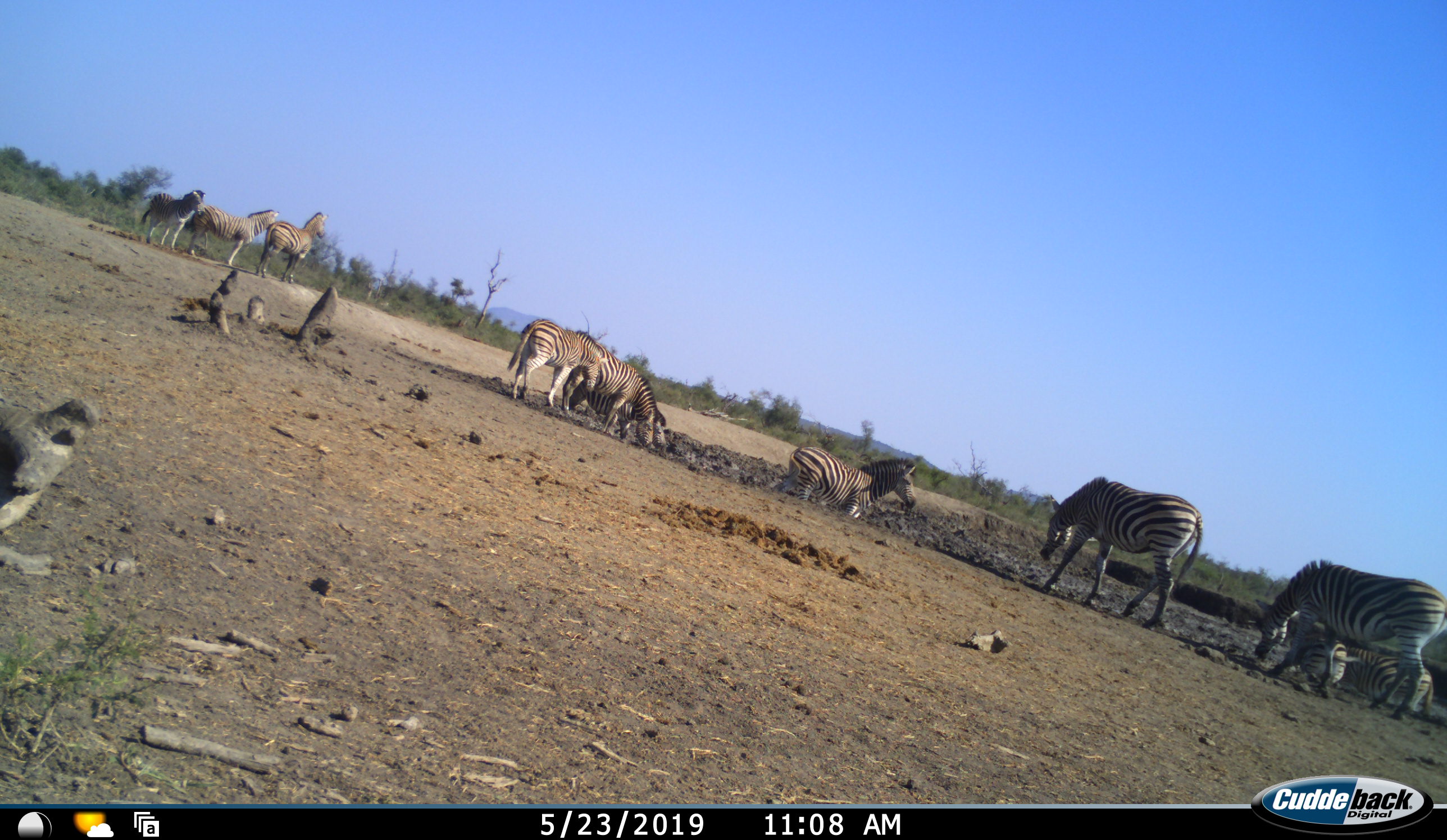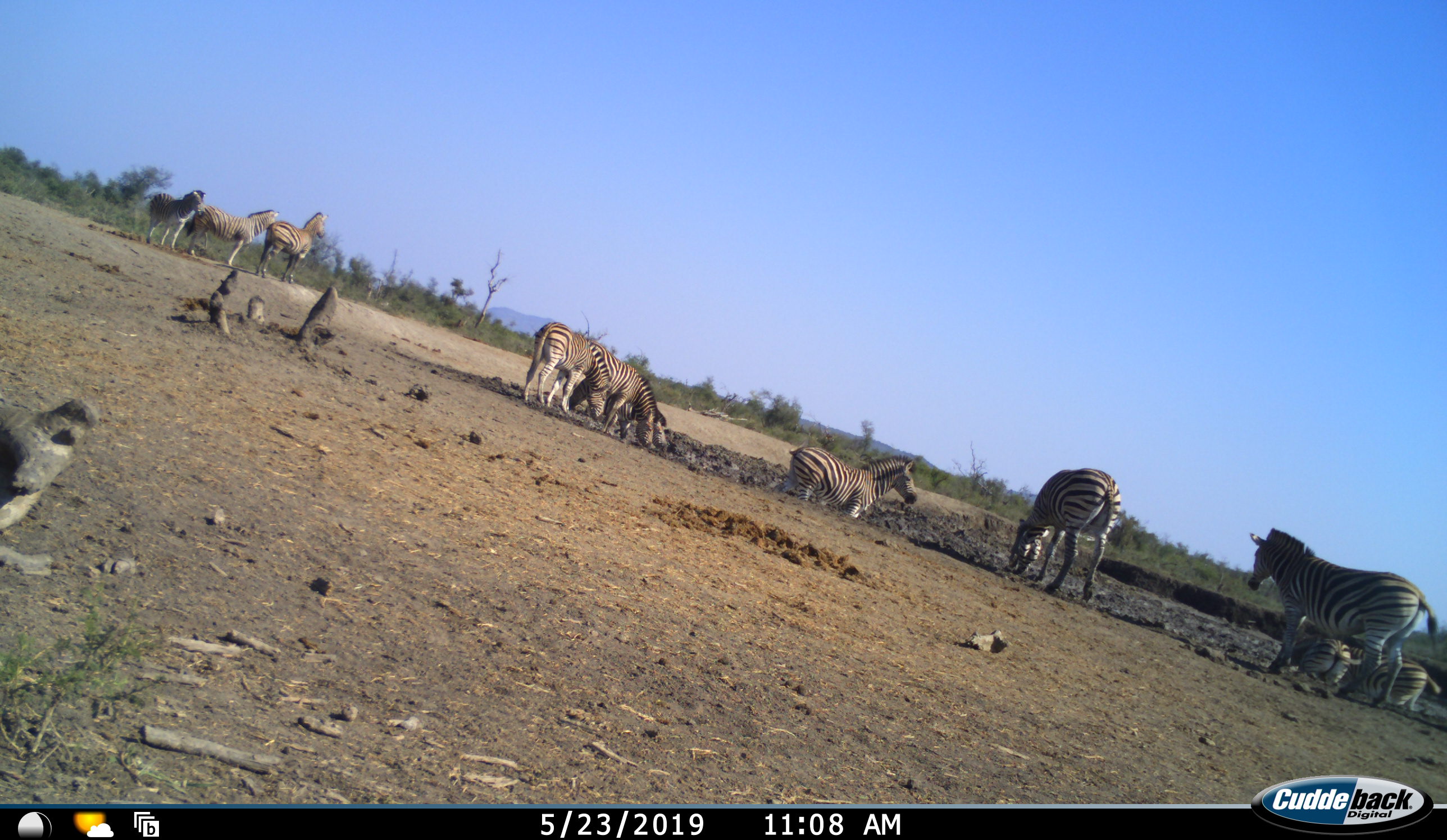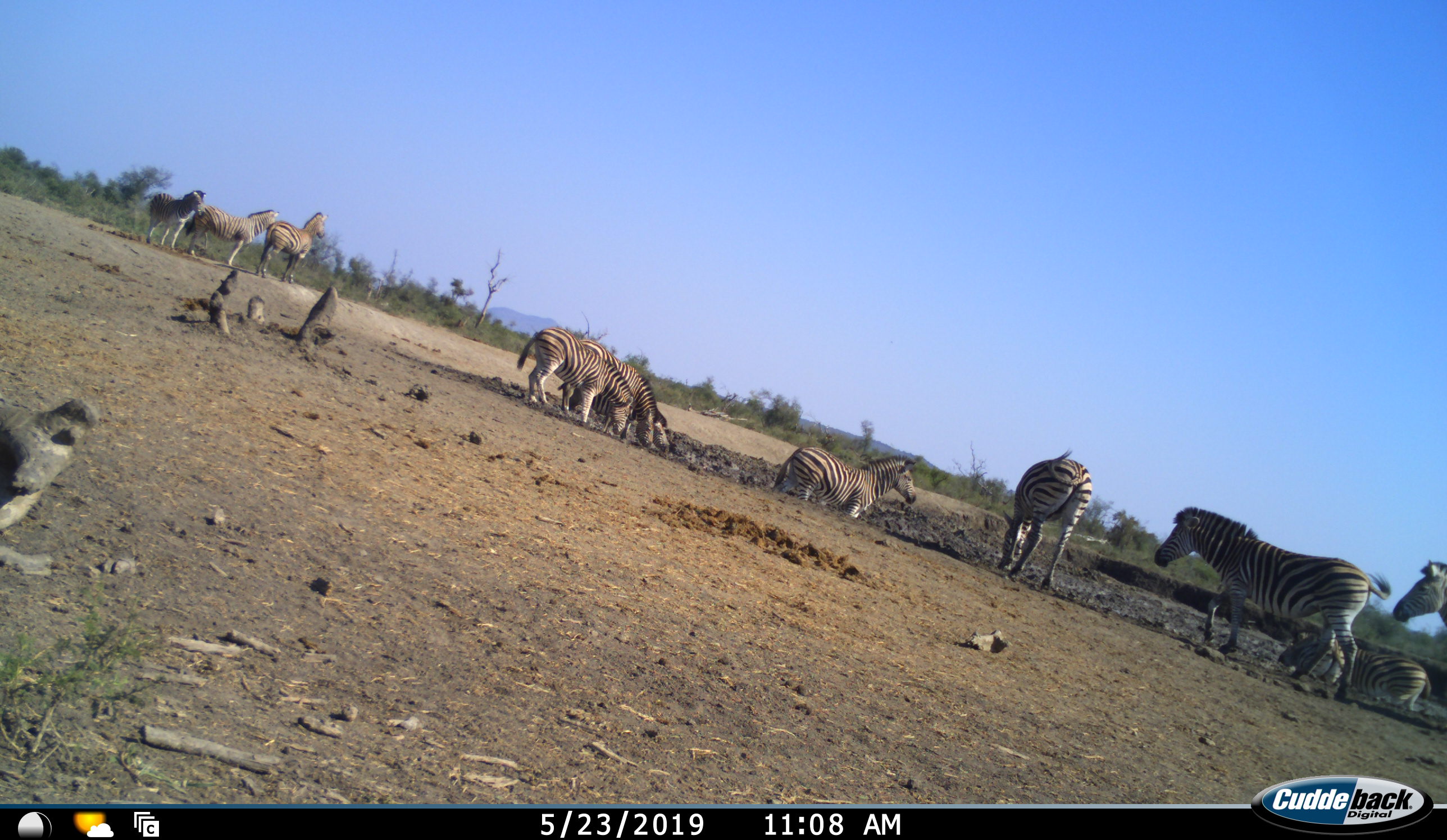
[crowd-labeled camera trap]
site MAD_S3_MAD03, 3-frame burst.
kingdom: Animalia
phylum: Chordata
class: Mammalia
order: Perissodactyla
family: Equidae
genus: Equus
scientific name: Equus quagga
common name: plains zebra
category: zebraplains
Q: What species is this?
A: Zebraplains (plains zebra) (Equus quagga).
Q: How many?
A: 11-50.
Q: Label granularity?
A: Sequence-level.